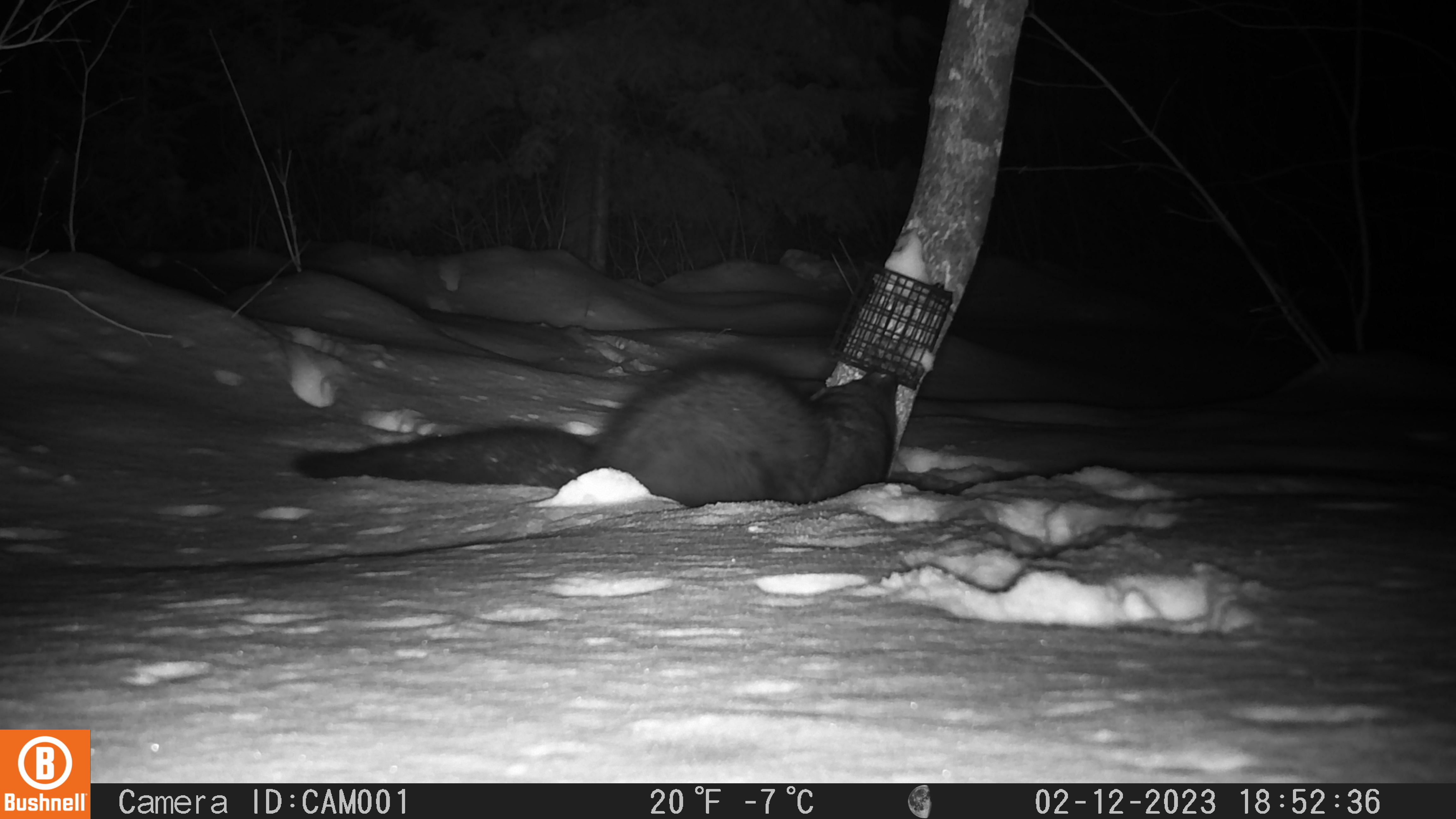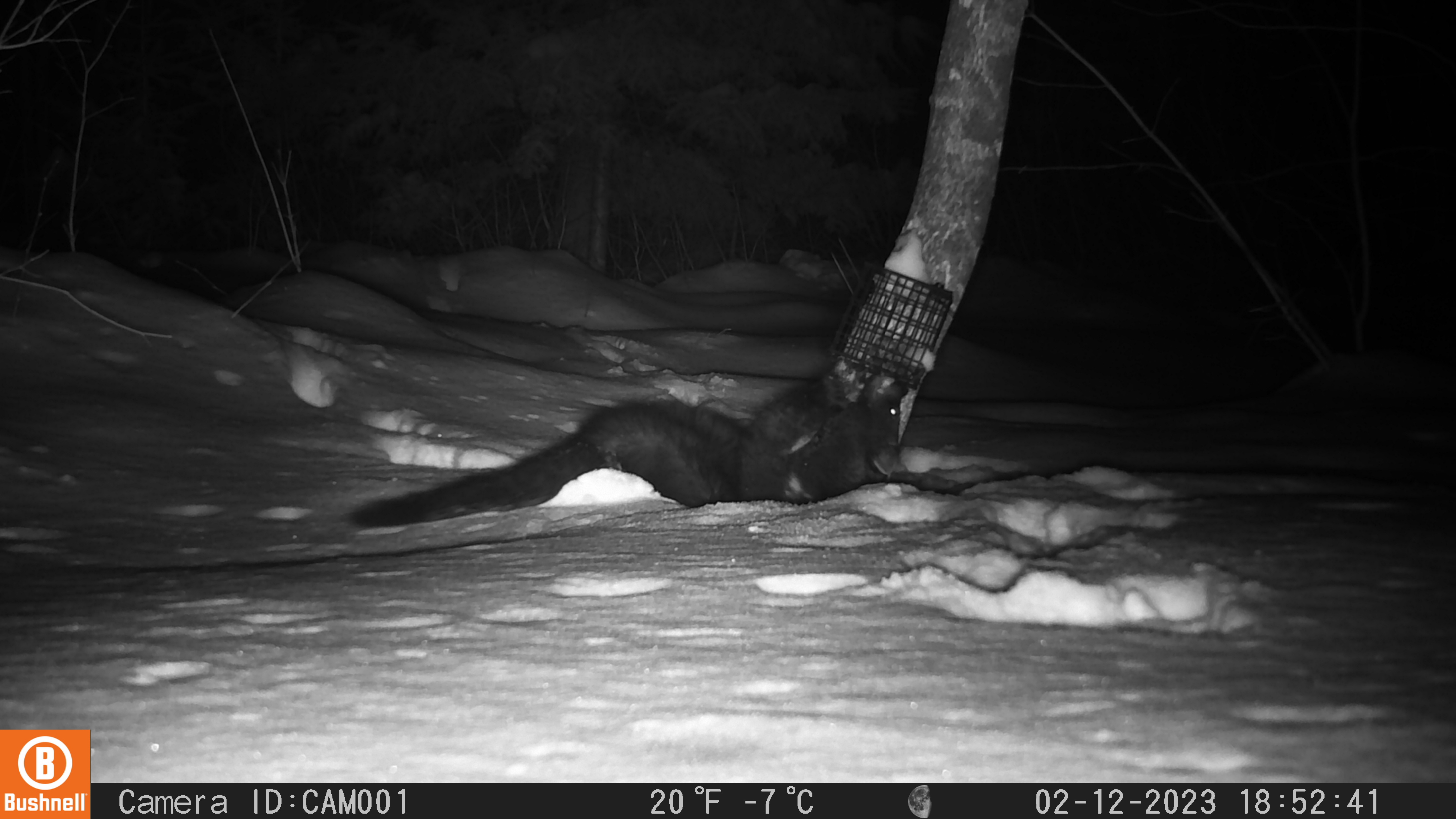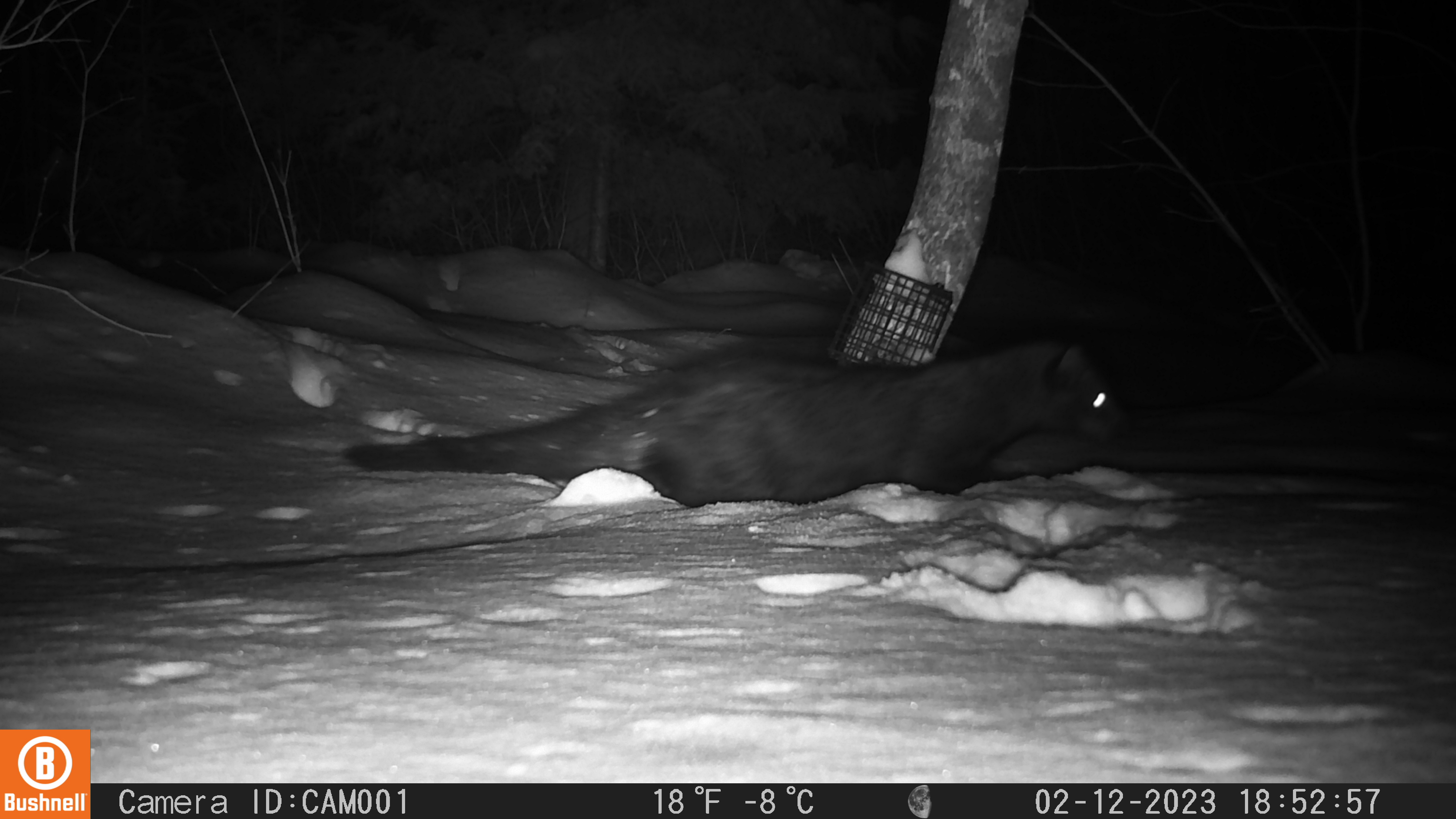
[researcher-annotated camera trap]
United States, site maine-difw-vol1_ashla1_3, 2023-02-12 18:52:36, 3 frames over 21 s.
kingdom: Animalia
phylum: Chordata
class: Mammalia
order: Carnivora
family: Mustelidae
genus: Pekania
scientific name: Pekania pennanti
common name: fisher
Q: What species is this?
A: Fisher (Pekania pennanti).